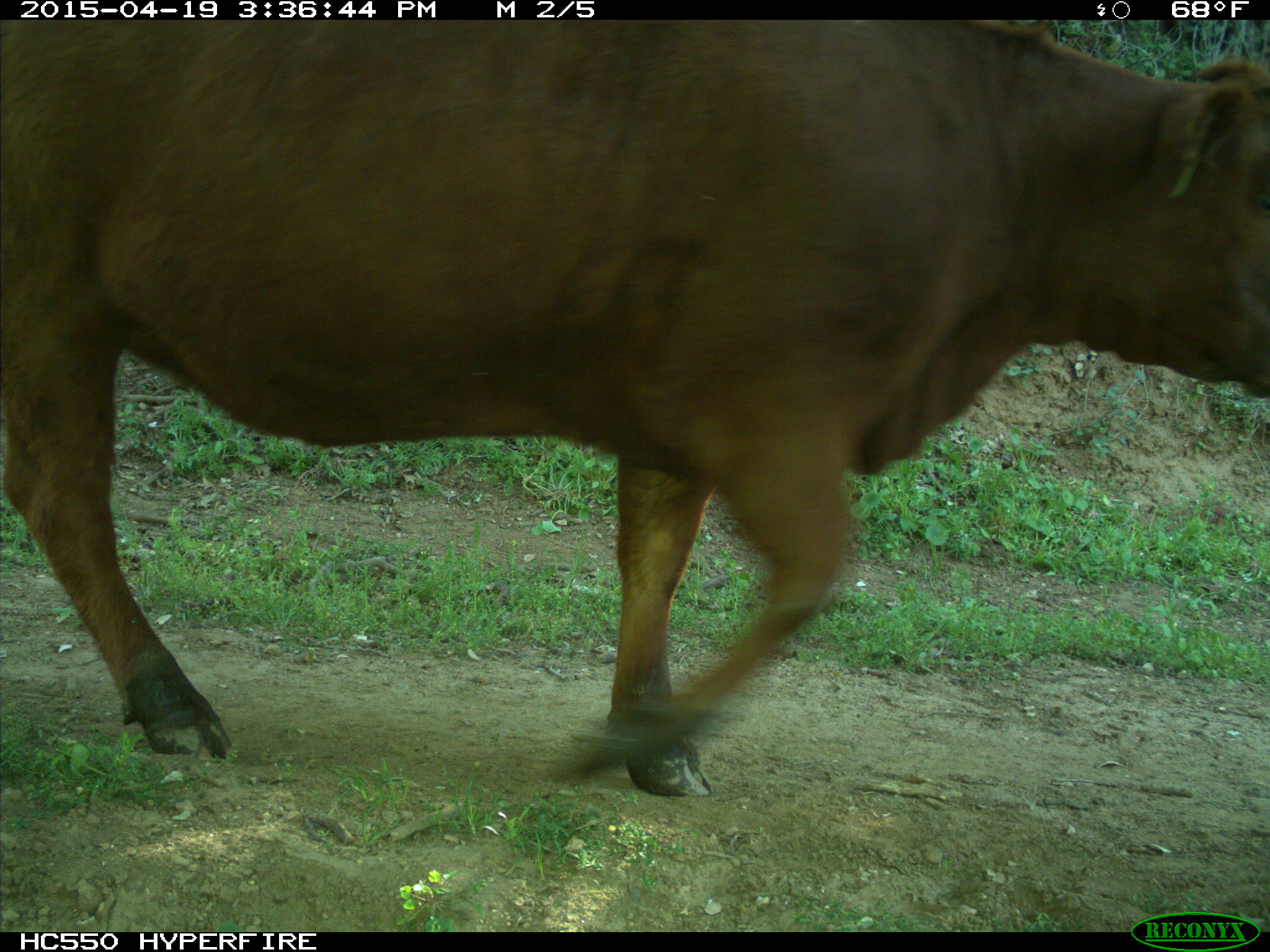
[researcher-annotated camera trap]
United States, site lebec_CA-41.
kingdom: Animalia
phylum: Chordata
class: Mammalia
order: Artiodactyla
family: Bovidae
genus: Bos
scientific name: Bos taurus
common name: domestic cow